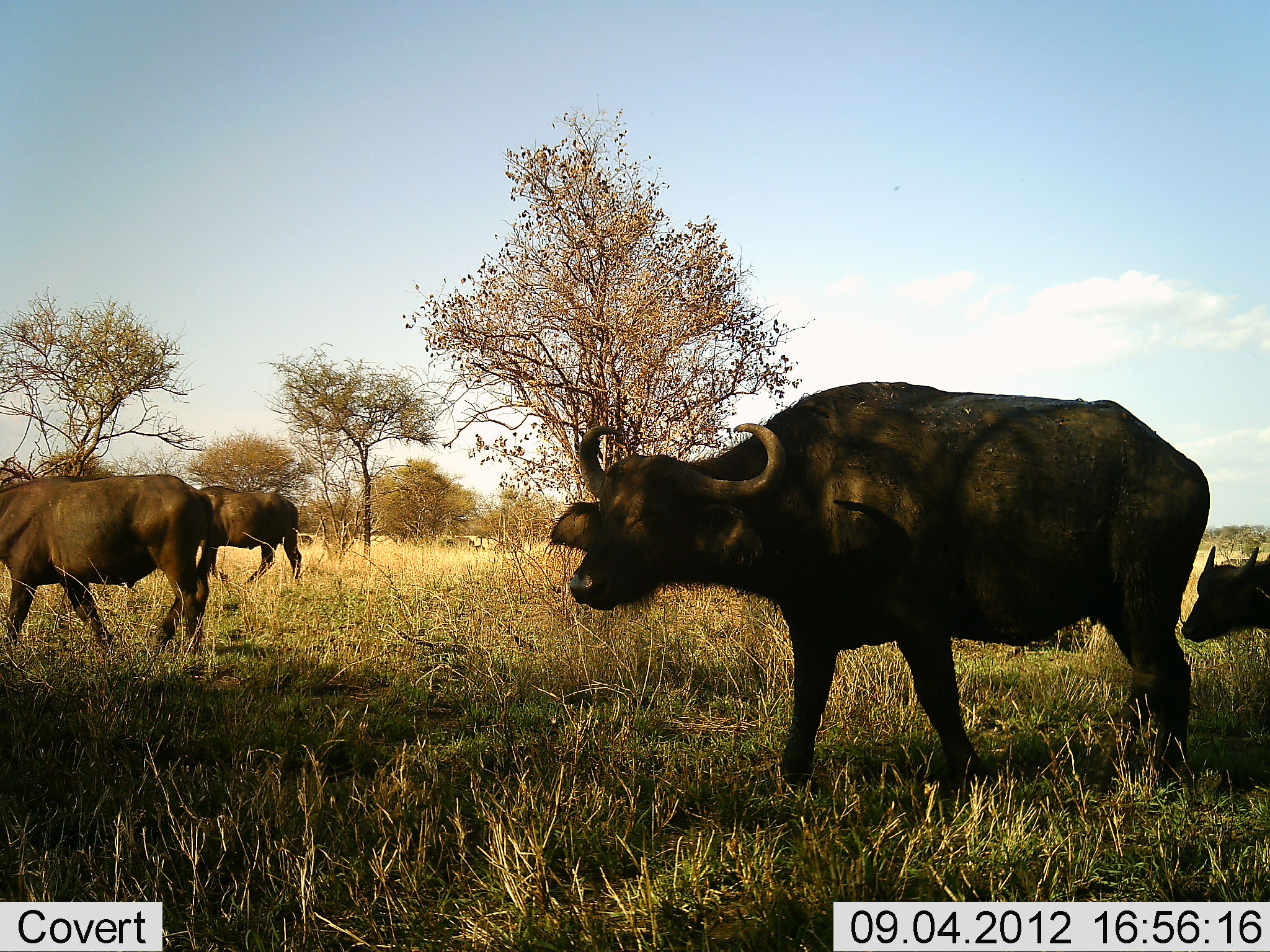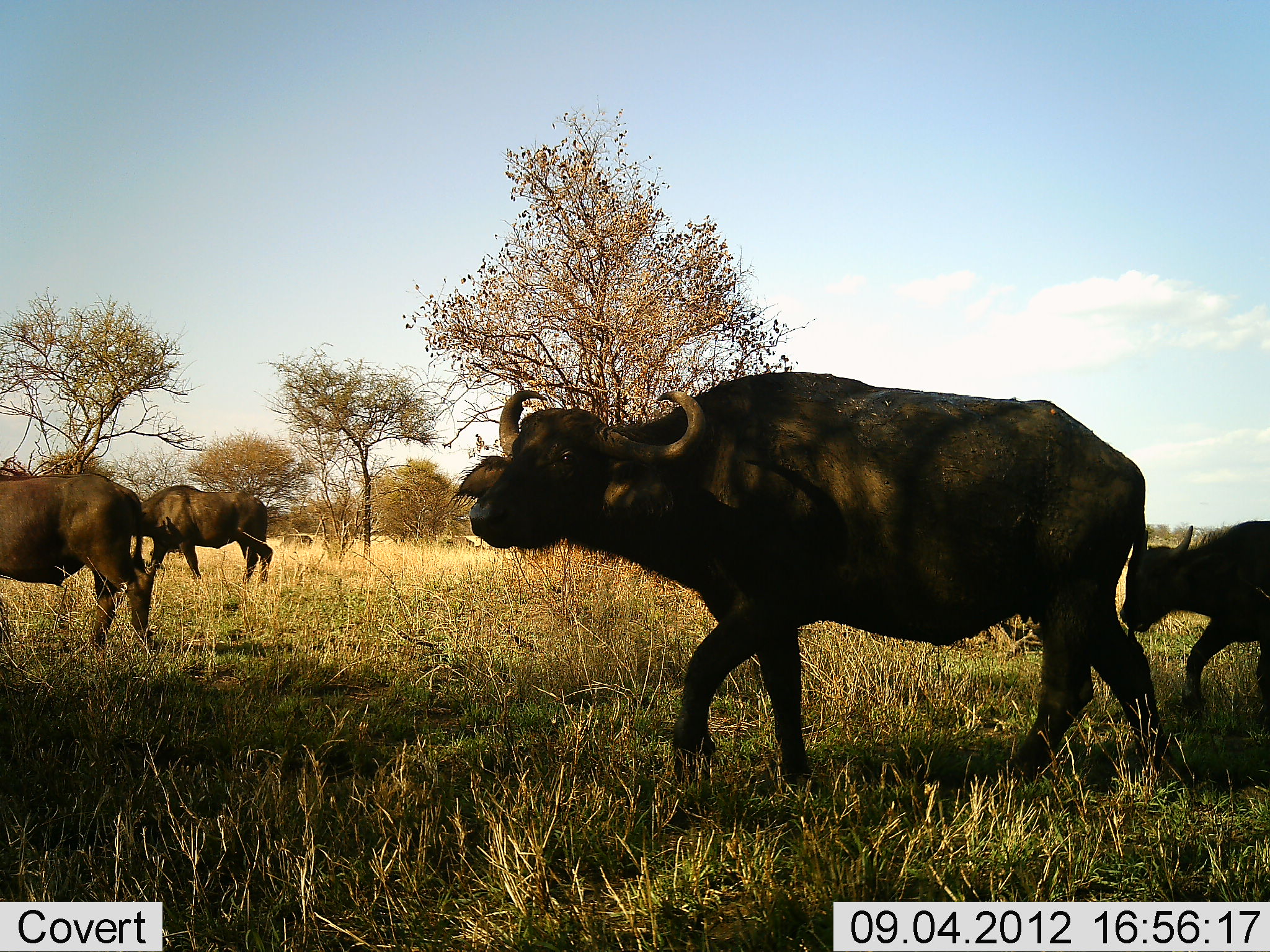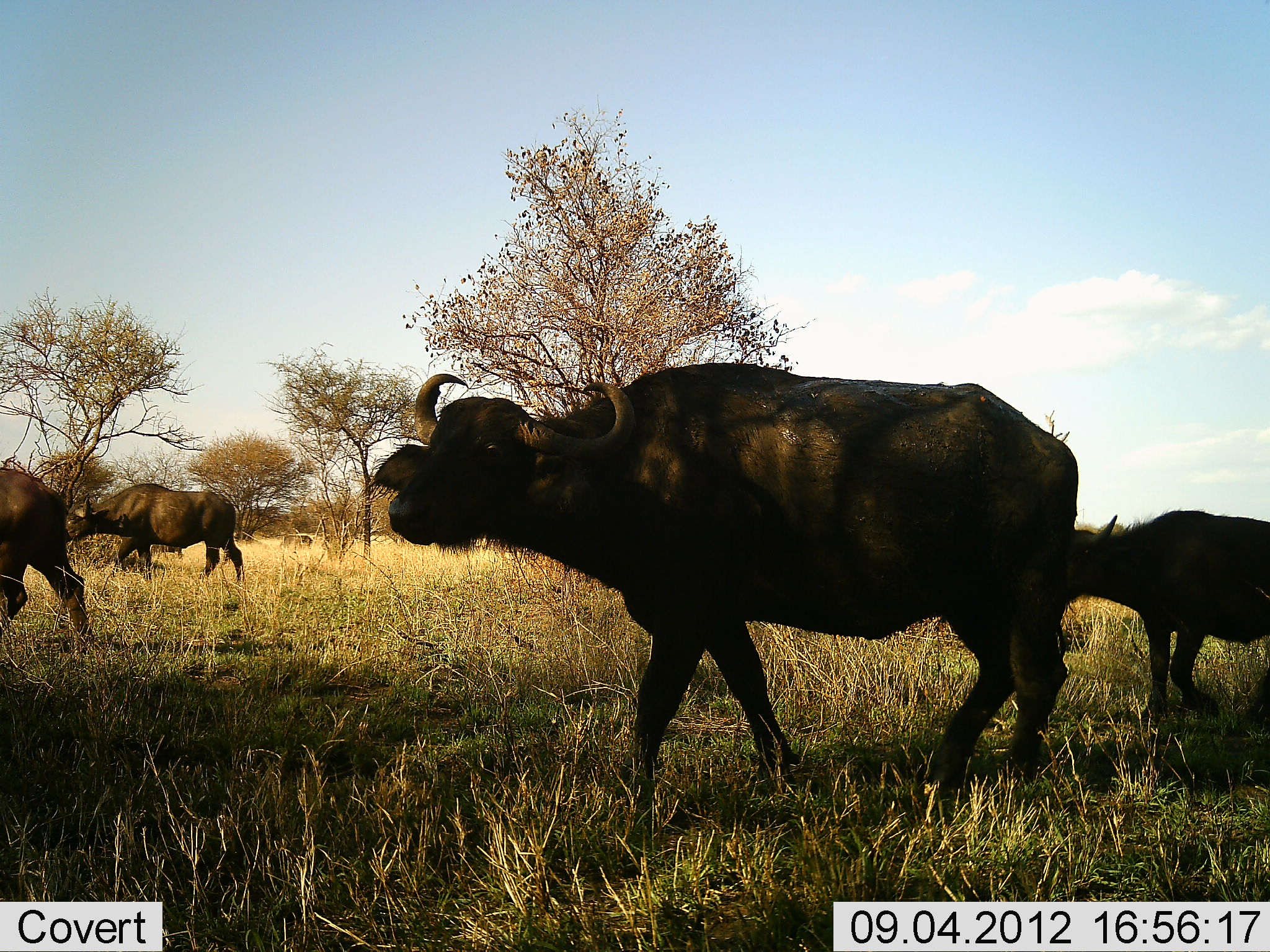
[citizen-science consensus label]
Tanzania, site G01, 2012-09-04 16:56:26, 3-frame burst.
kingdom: Animalia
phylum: Chordata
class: Mammalia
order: Artiodactyla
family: Bovidae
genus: Syncerus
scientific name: Syncerus caffer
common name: cape buffalo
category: buffalo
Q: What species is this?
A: Buffalo (cape buffalo) (Syncerus caffer).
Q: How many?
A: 4.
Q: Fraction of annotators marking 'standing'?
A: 0%.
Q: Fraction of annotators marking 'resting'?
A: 0%.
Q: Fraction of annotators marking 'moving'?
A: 100%.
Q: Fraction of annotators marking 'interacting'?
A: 0%.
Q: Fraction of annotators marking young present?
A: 90%.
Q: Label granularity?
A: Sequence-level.